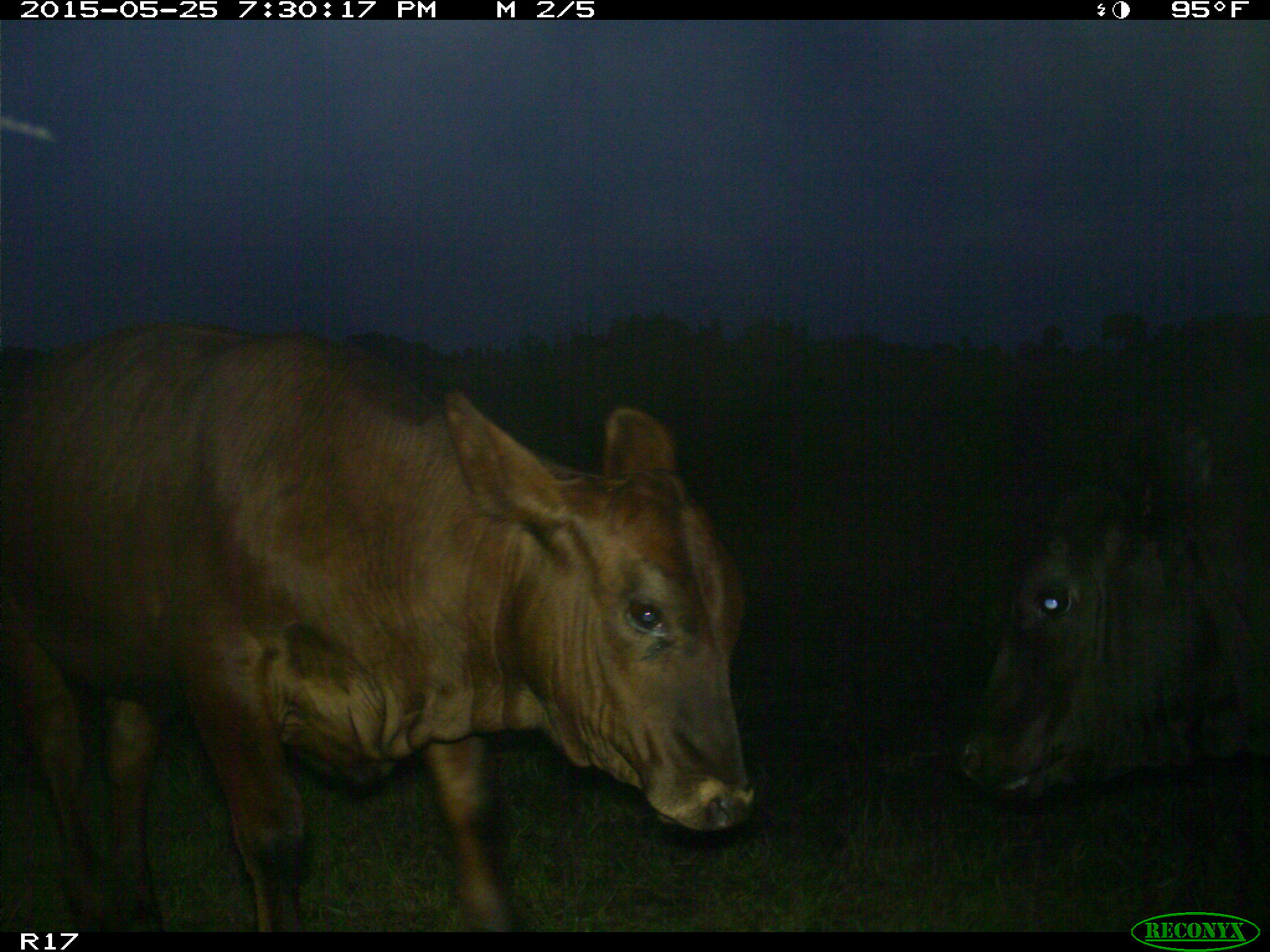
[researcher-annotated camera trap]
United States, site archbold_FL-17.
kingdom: Animalia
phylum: Chordata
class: Mammalia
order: Artiodactyla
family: Bovidae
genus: Bos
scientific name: Bos taurus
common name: domestic cow